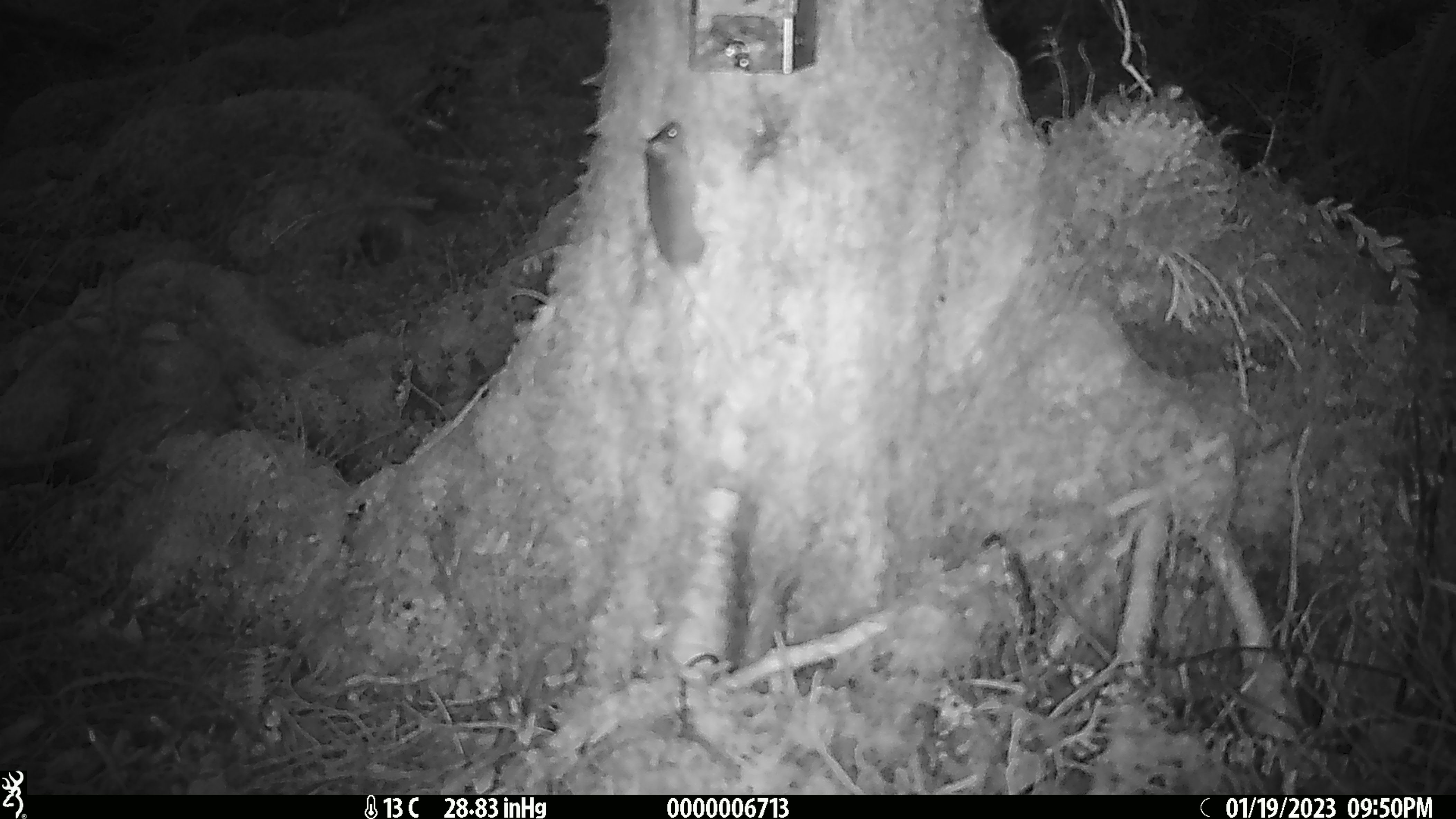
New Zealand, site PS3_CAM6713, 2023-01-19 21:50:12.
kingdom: Animalia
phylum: Chordata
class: Mammalia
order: Rodentia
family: Muridae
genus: Mus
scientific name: Mus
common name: mouse